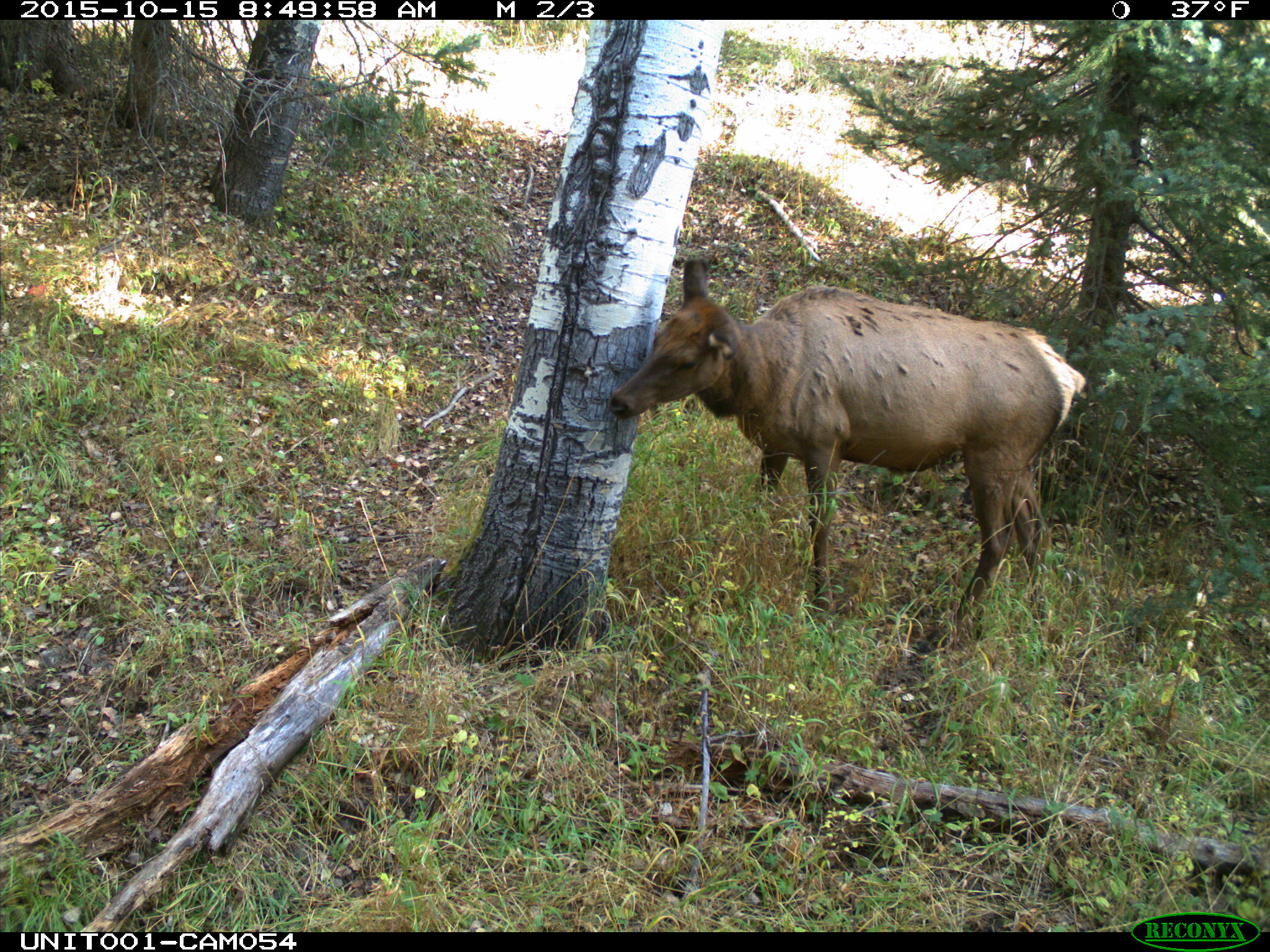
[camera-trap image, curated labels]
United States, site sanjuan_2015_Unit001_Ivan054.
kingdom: Animalia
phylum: Chordata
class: Mammalia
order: Artiodactyla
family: Cervidae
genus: Cervus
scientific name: Cervus elaphus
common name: red deer